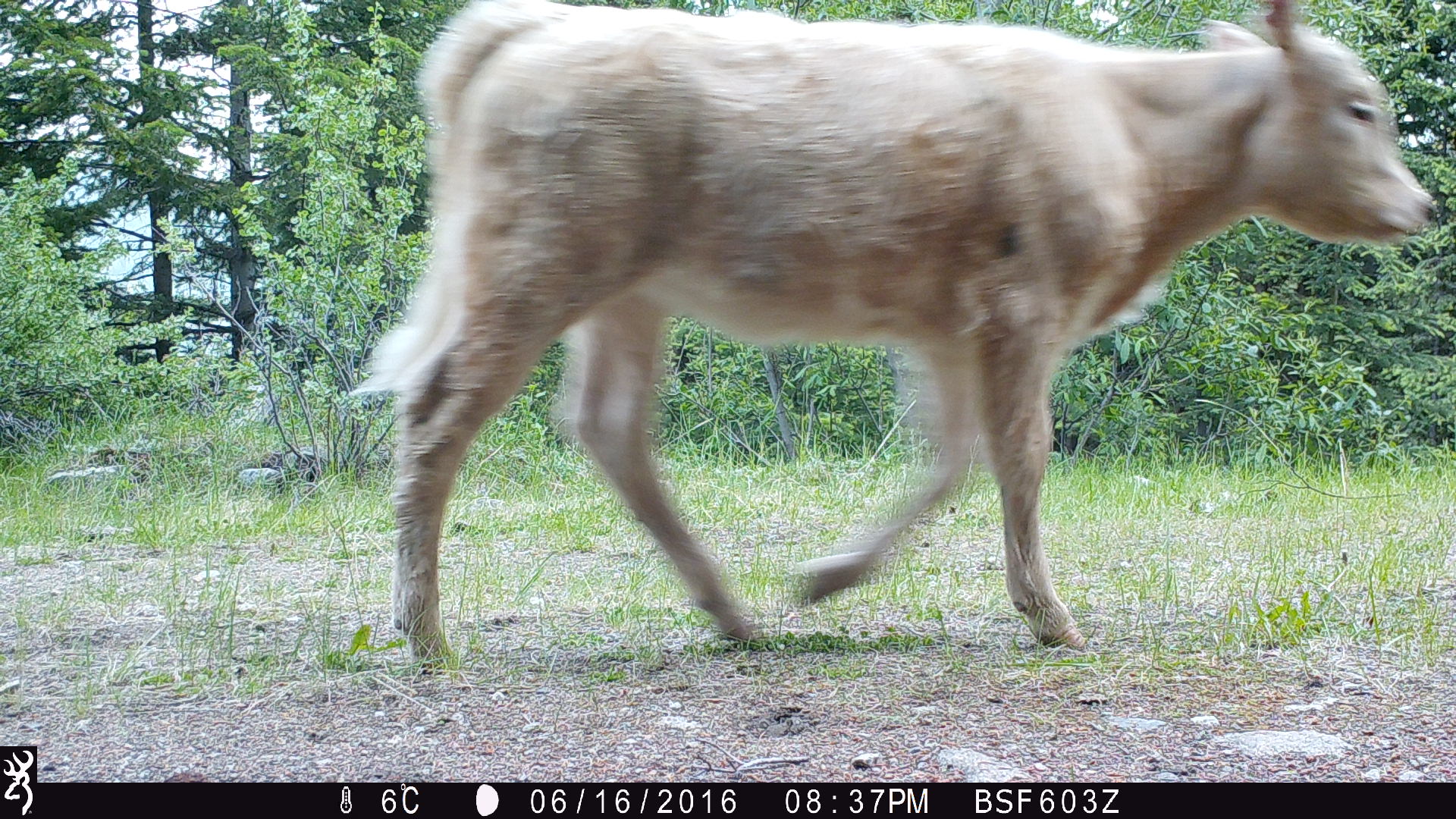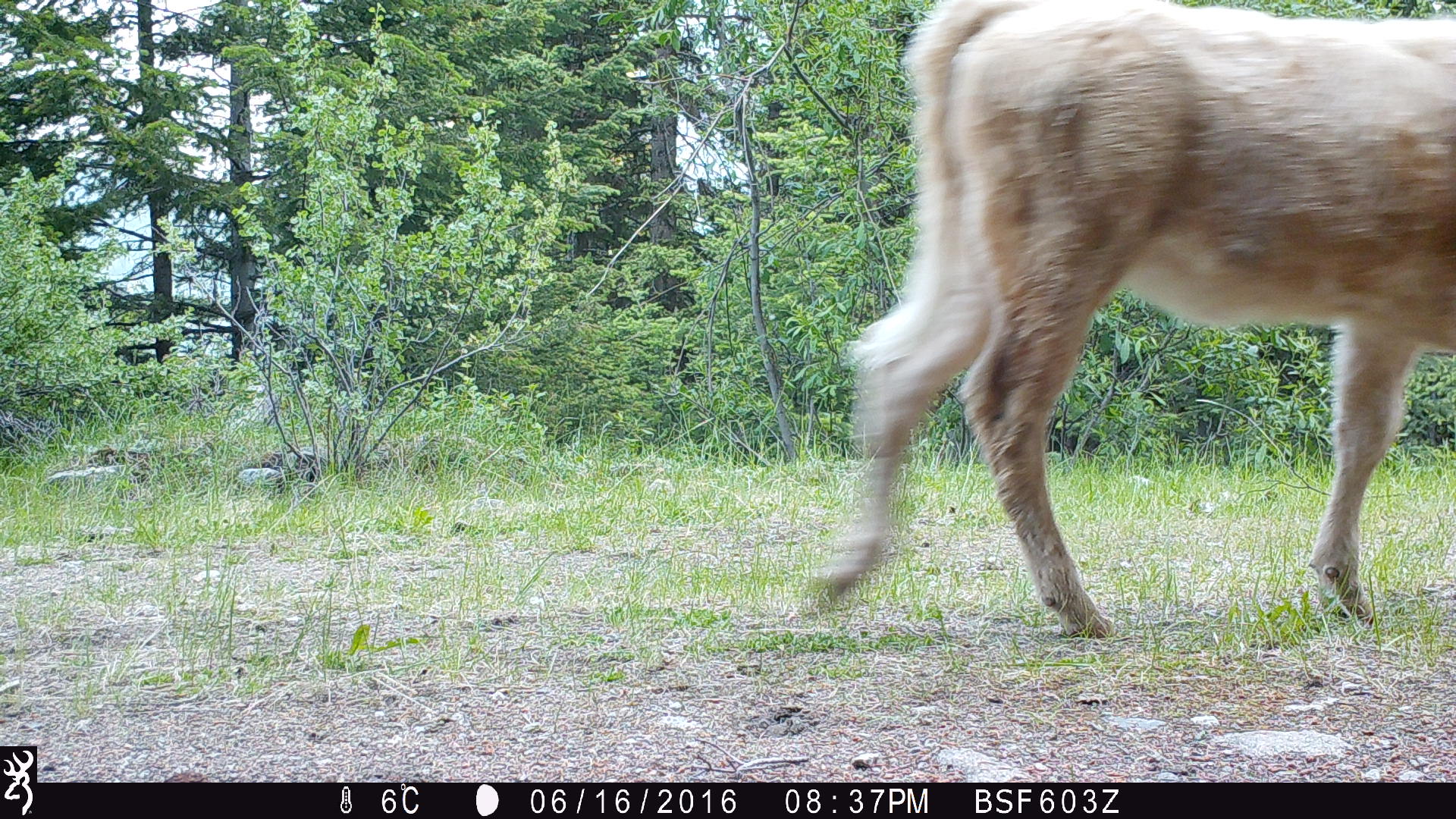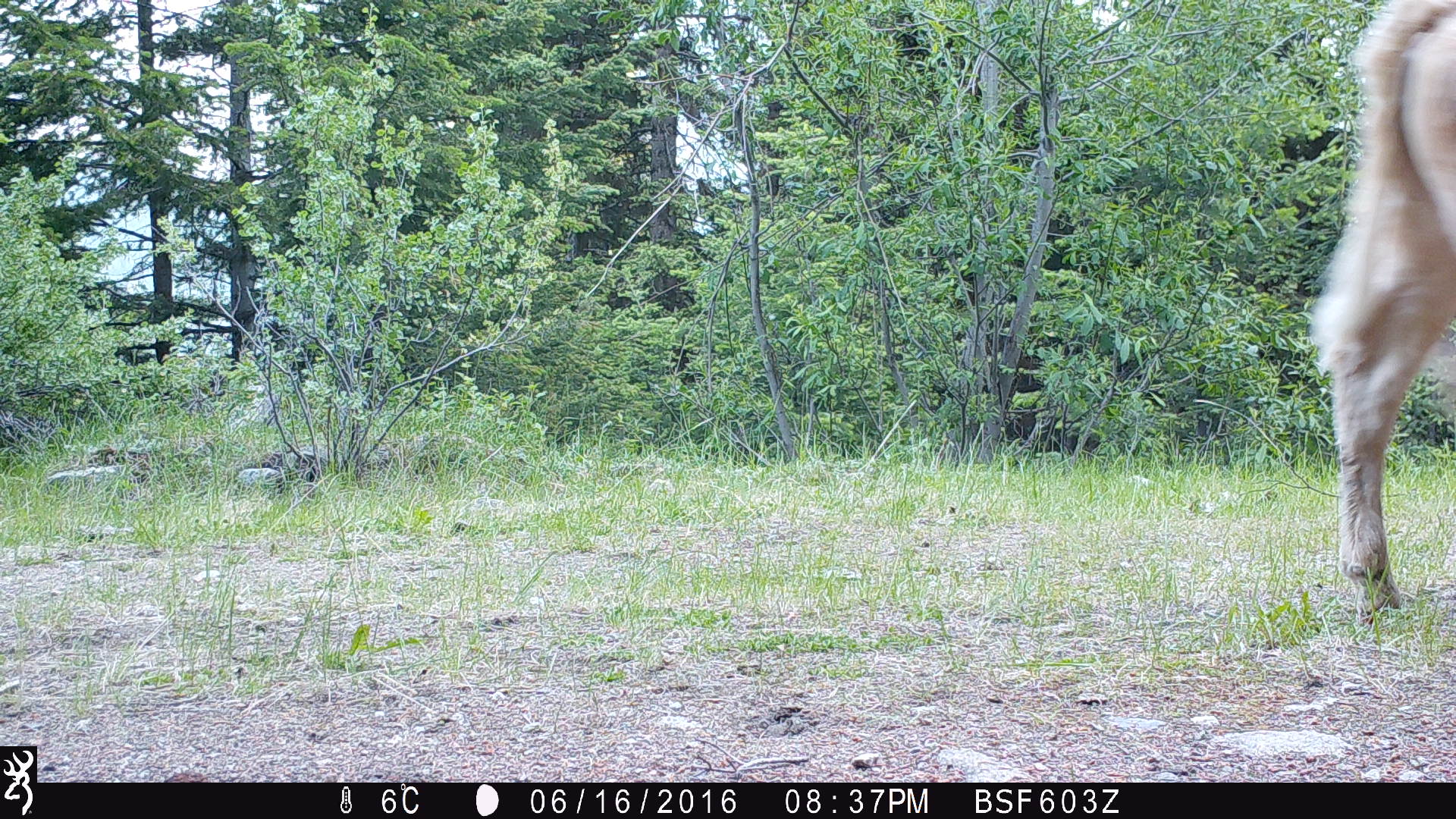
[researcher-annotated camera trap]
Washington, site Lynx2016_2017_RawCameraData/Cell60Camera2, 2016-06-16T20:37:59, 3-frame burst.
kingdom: Animalia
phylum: Chordata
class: Mammalia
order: Artiodactyla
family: Bovidae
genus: Bos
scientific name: Bos taurus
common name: domestic cattle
Domestic cattle (Bos taurus). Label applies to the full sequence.